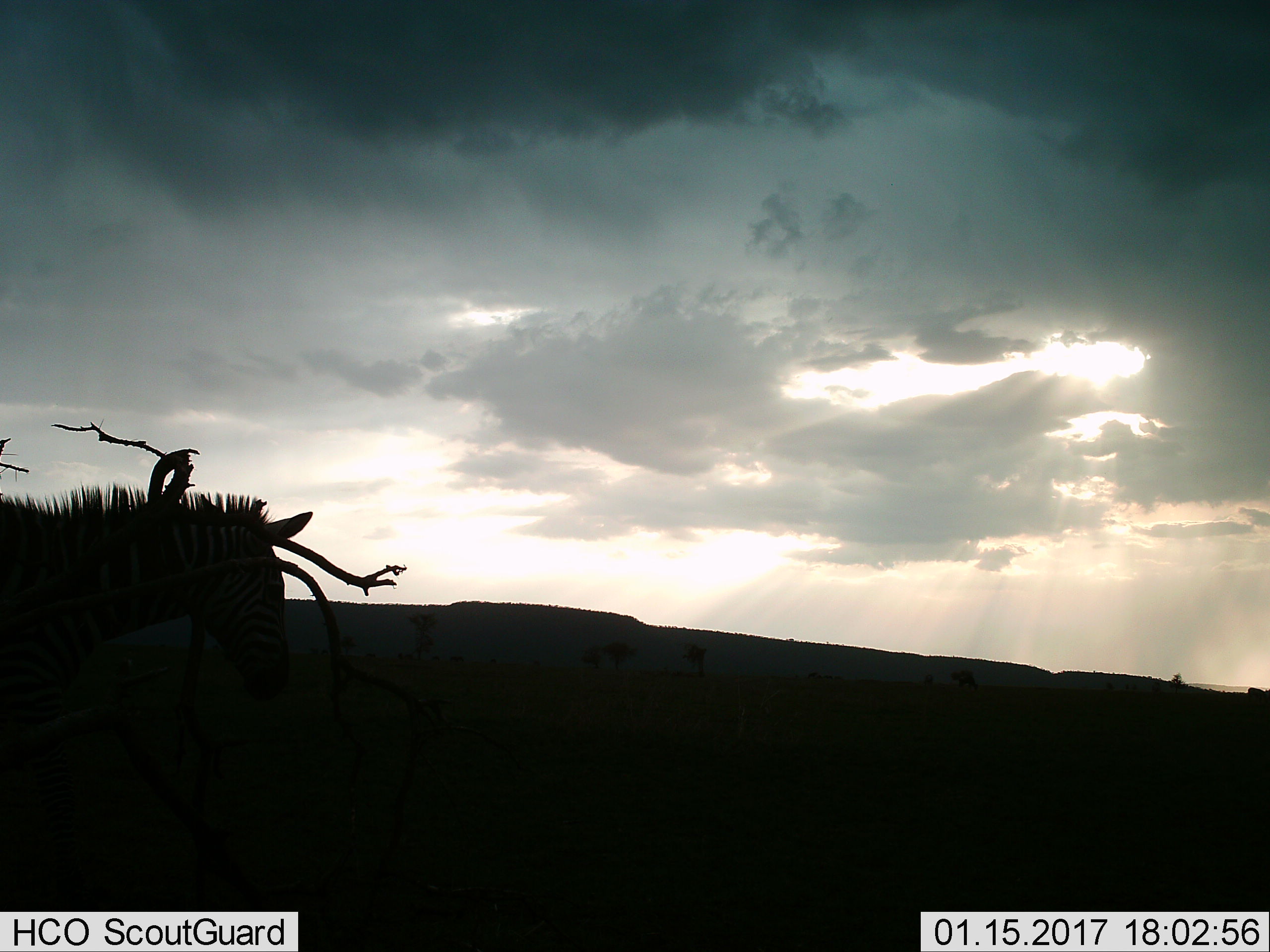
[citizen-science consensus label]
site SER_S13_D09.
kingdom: Animalia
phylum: Chordata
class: Mammalia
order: Perissodactyla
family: Equidae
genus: Equus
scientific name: Equus quagga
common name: plains zebra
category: zebraplains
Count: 1.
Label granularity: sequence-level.